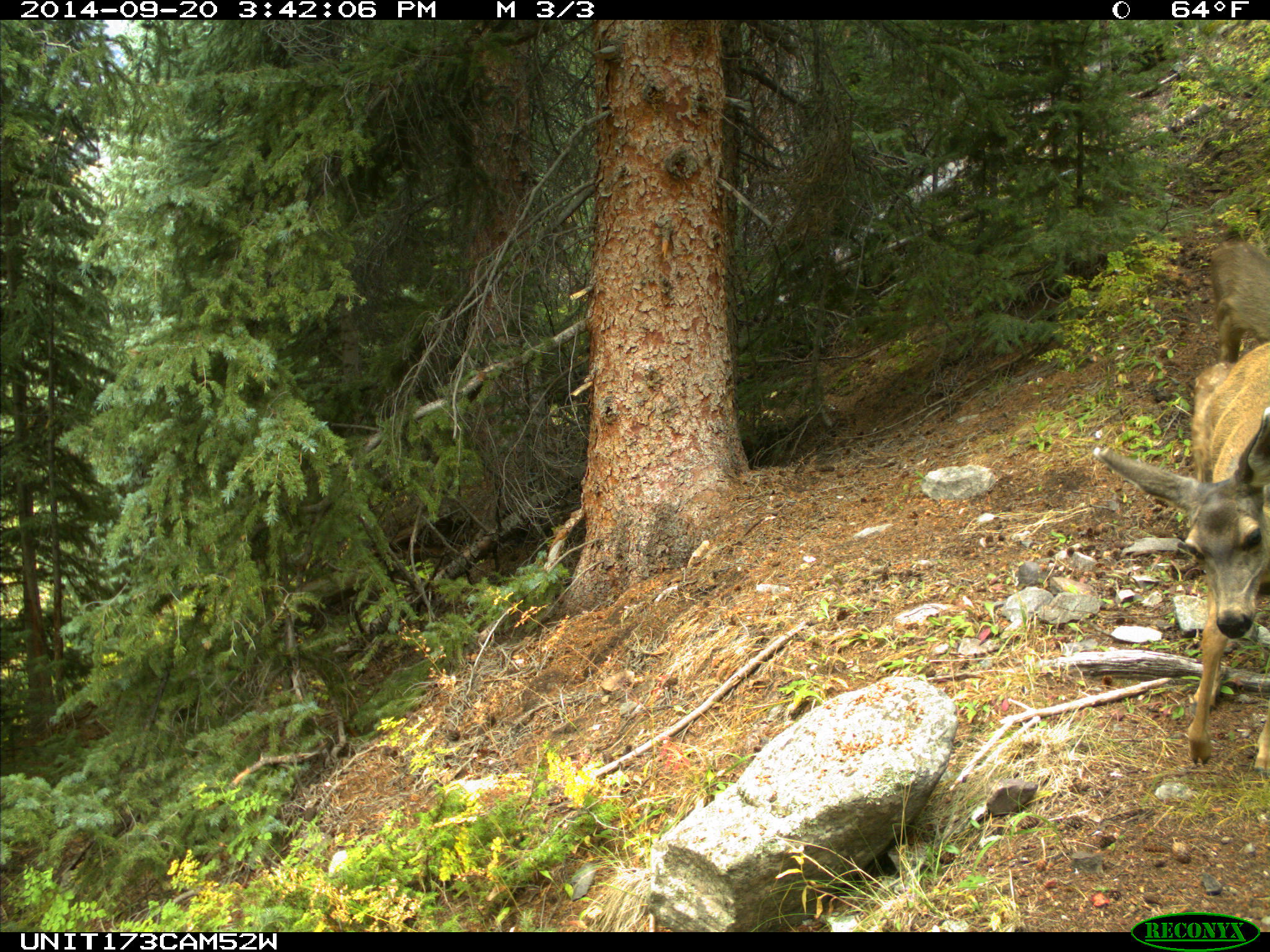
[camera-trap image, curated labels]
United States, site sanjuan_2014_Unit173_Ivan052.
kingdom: Animalia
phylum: Chordata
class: Mammalia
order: Artiodactyla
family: Cervidae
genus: Odocoileus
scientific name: Odocoileus hemionus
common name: mule deer